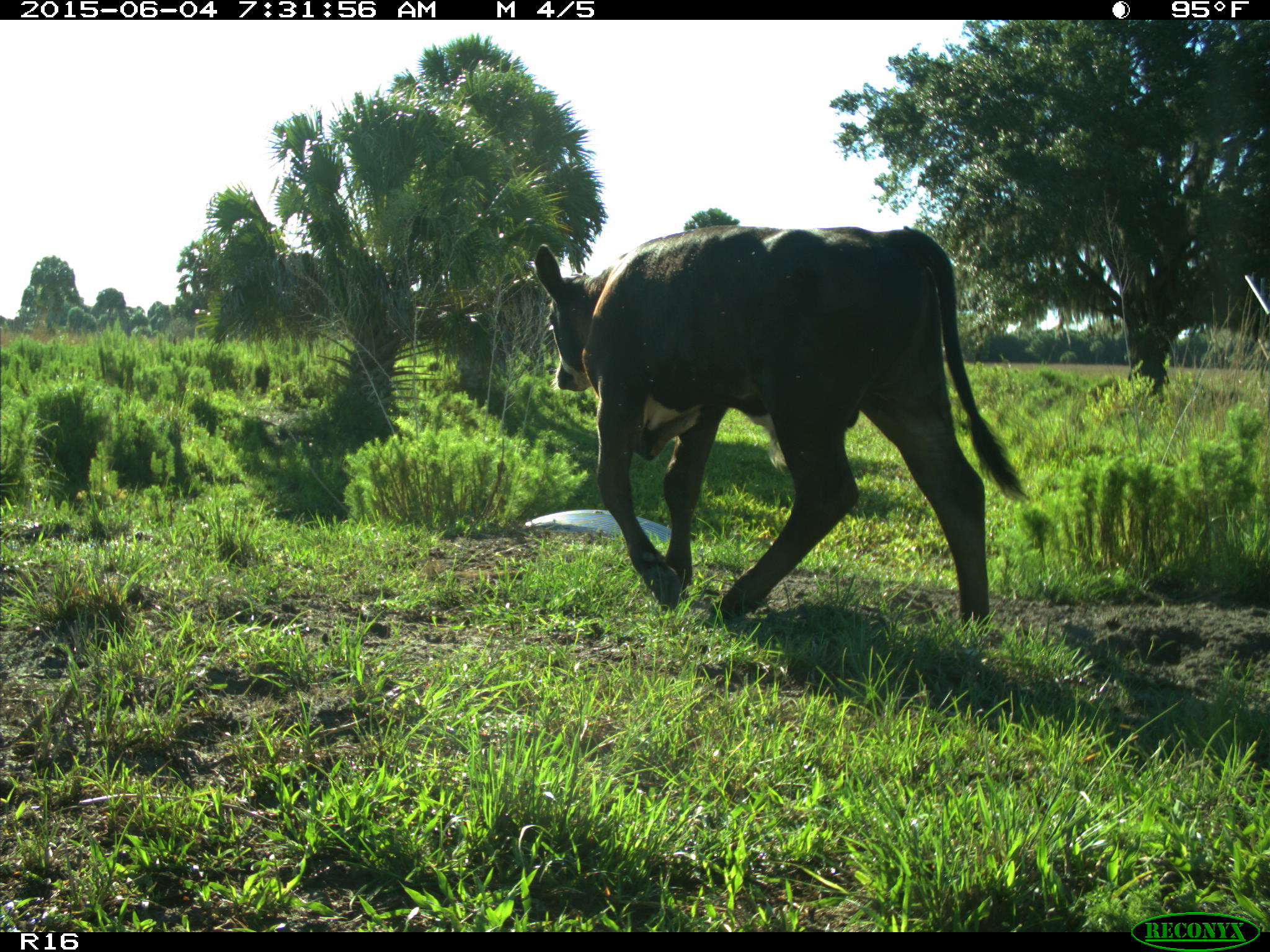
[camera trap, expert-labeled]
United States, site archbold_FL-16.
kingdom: Animalia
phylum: Chordata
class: Mammalia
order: Artiodactyla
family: Bovidae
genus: Bos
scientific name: Bos taurus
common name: domestic cow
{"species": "Bos taurus (domestic cow)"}